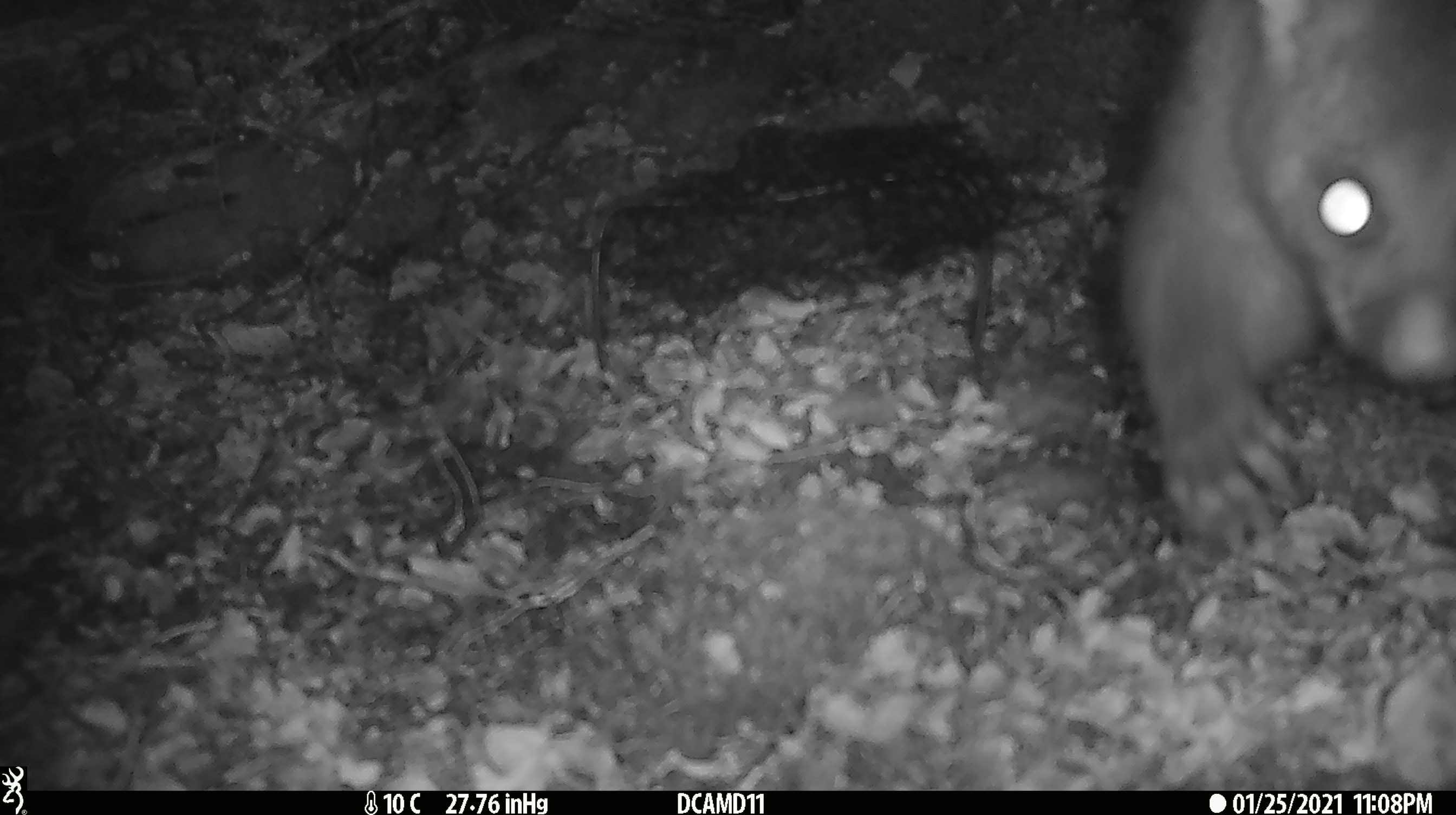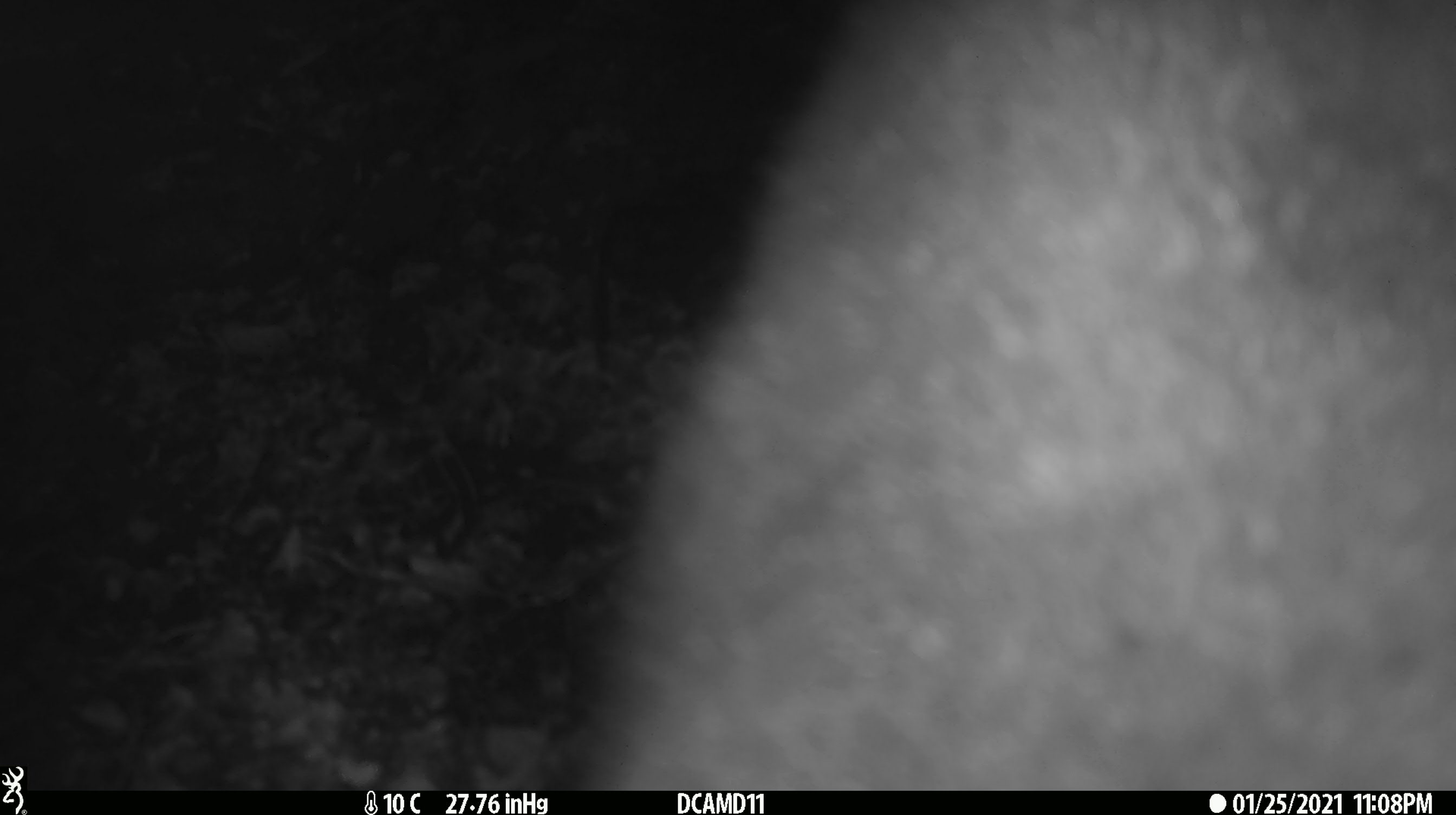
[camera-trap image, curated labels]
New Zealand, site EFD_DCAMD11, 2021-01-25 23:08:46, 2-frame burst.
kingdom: Animalia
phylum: Chordata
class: Mammalia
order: Diprotodontia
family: Phalangeridae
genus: Trichosurus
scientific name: Trichosurus vulpecula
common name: common brushtail possum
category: possum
Possum (common brushtail possum) (Trichosurus vulpecula).